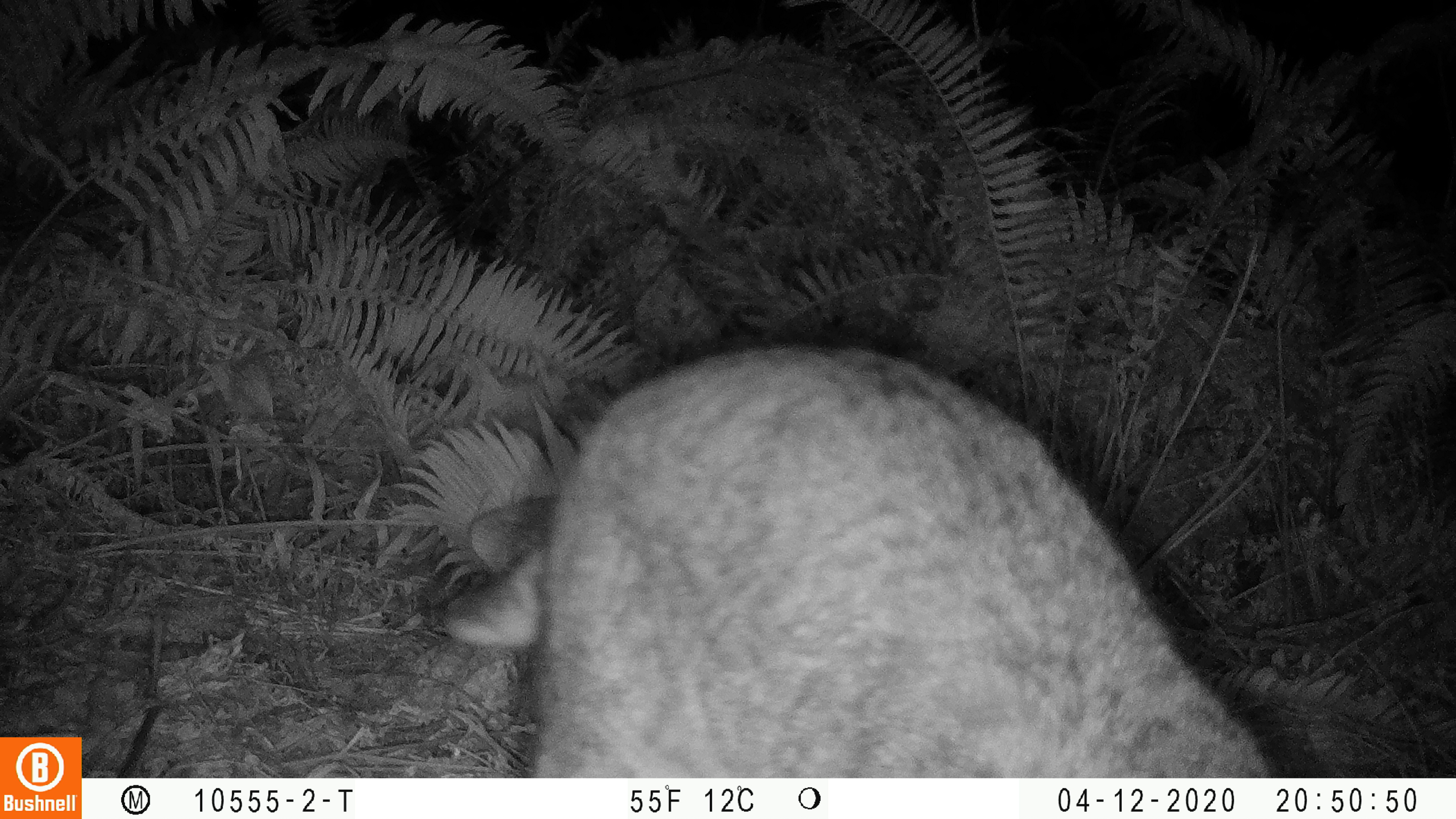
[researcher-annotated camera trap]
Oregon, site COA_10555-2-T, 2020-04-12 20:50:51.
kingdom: Animalia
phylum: Chordata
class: Mammalia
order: Carnivora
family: Felidae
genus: Lynx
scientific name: Lynx rufus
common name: bobcat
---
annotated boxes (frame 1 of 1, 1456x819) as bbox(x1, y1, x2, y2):
bobcat: bbox(433, 331, 1280, 773)